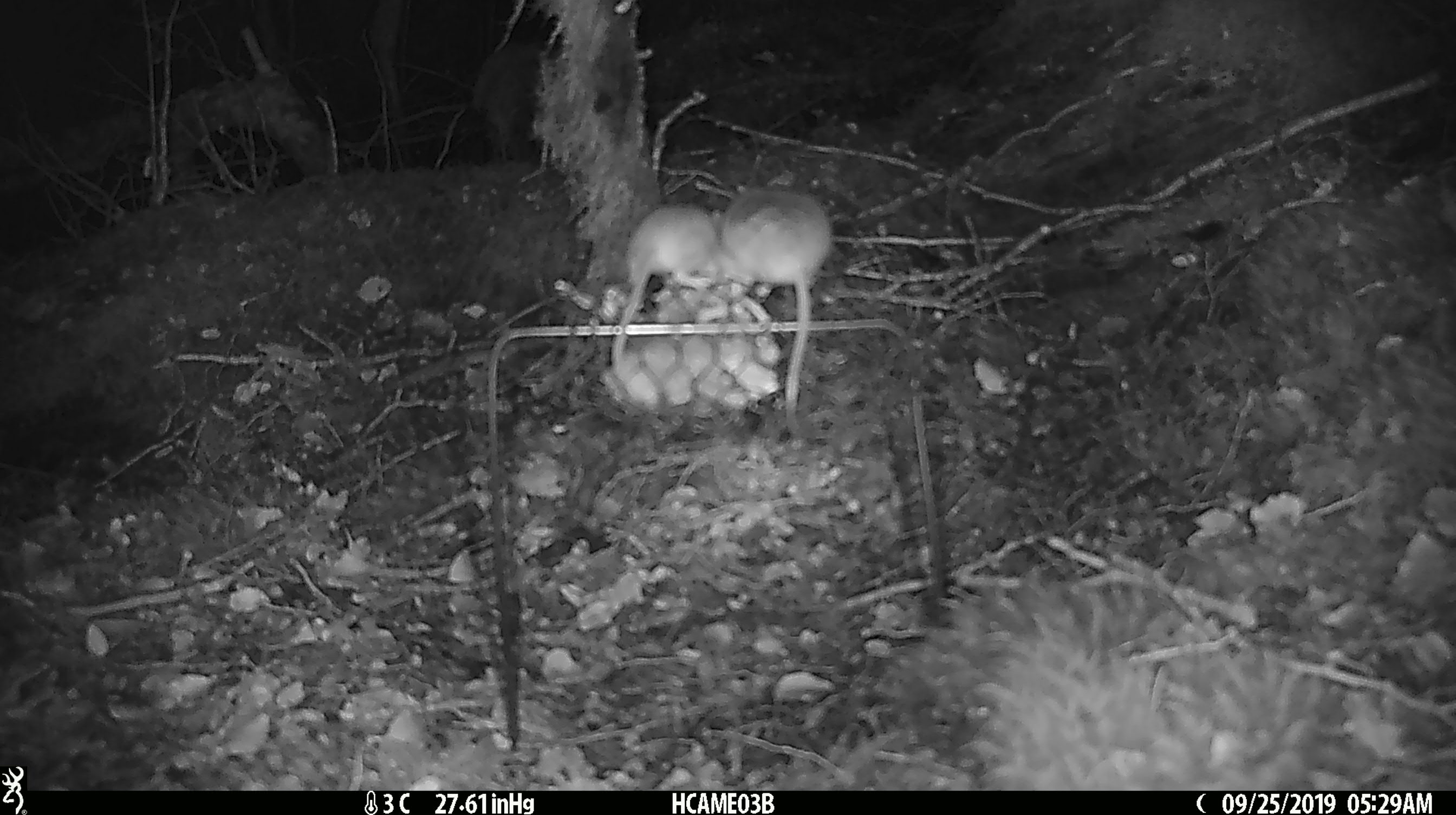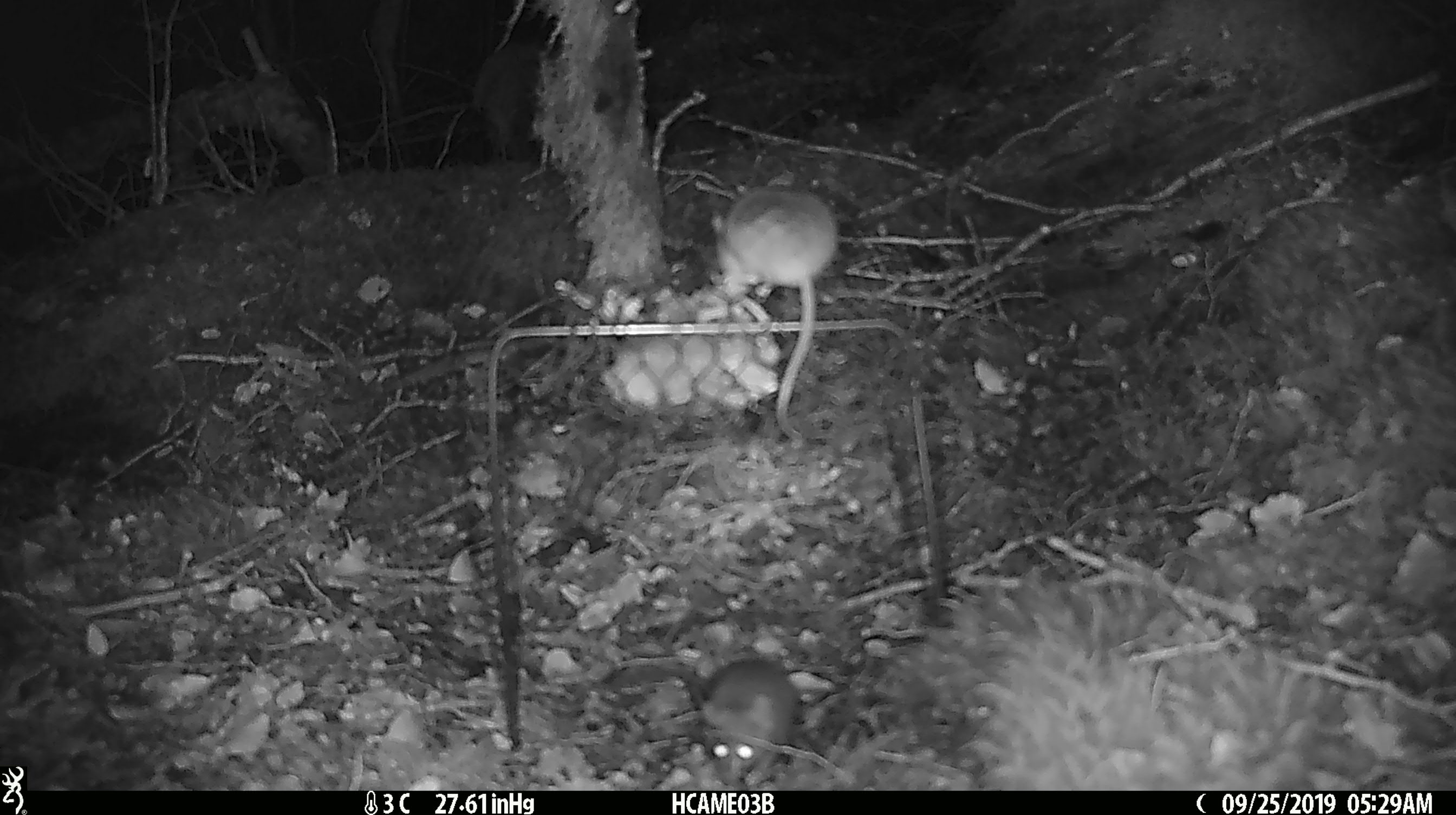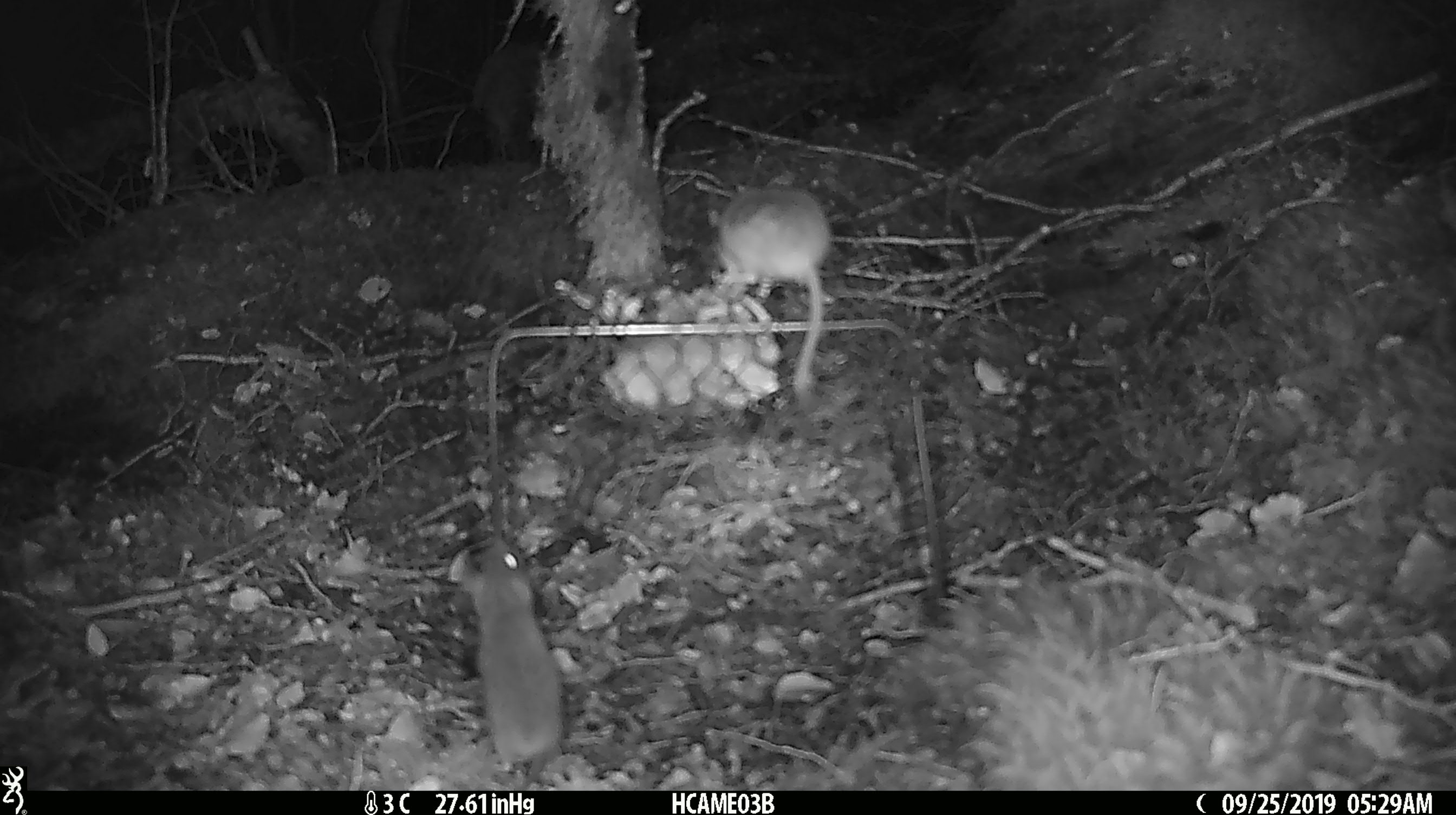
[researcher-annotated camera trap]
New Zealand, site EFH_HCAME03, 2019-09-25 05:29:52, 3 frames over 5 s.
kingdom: Animalia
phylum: Chordata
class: Mammalia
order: Rodentia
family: Muridae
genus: Mus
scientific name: Mus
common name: mouse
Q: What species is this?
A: Mouse (Mus).